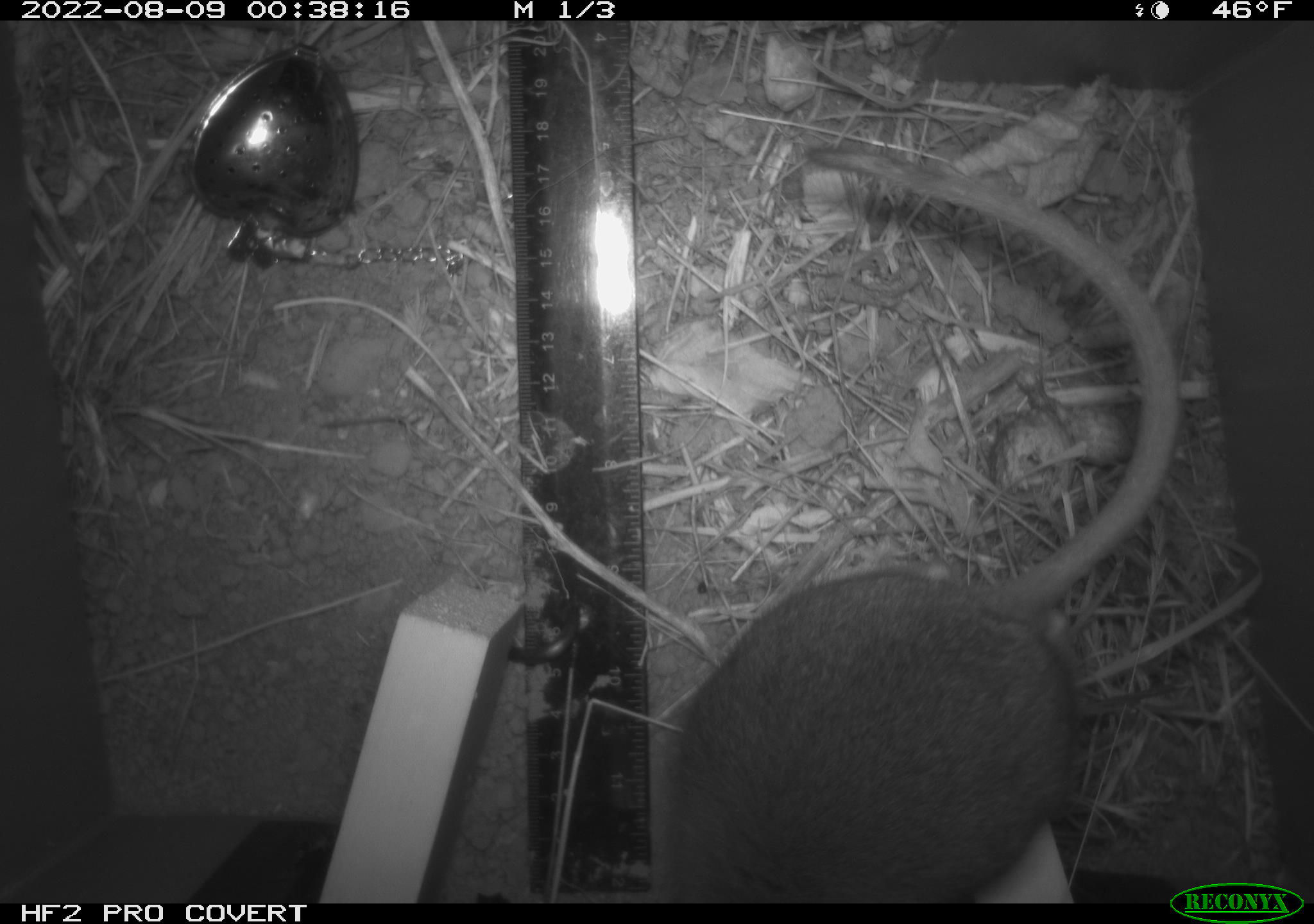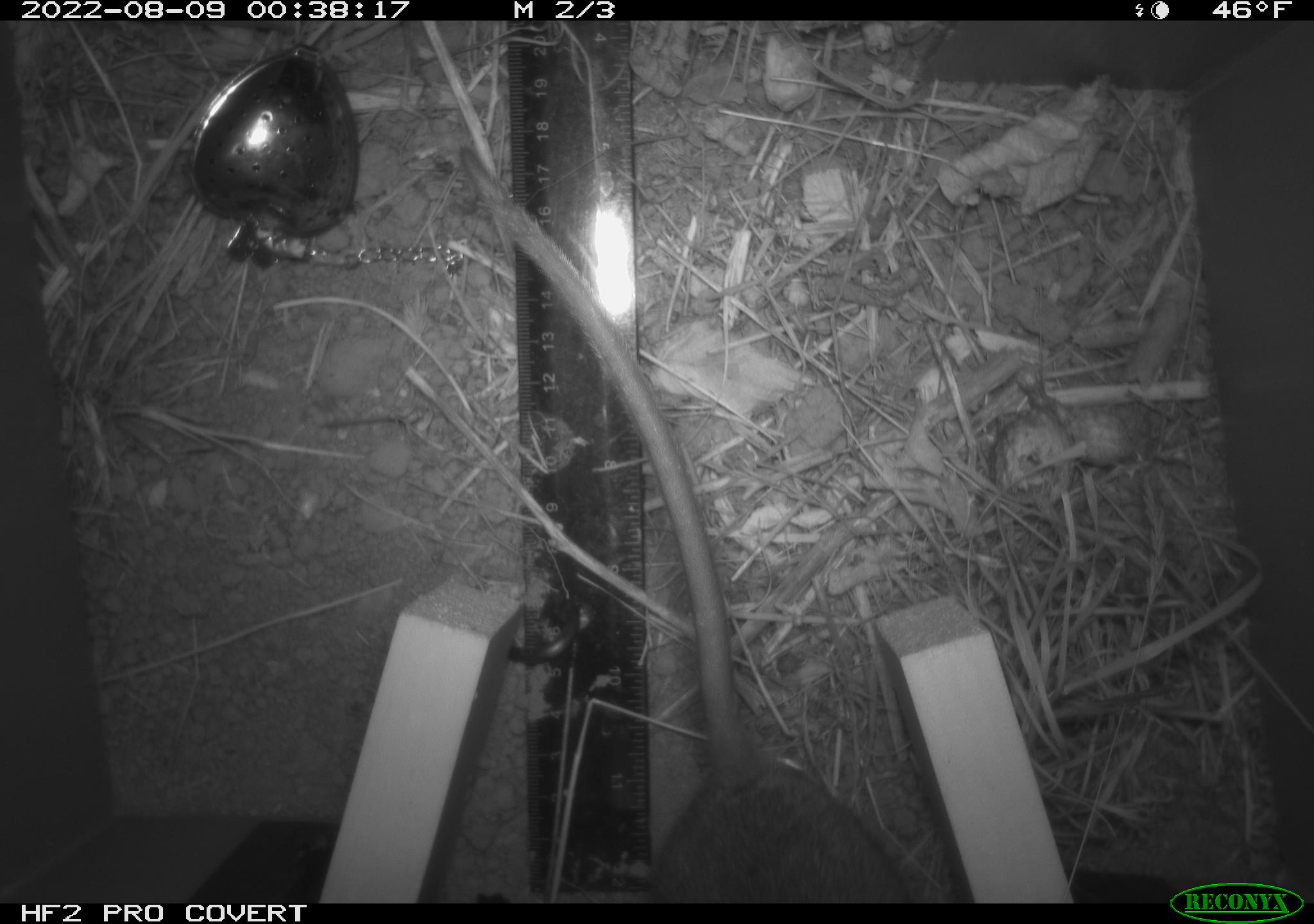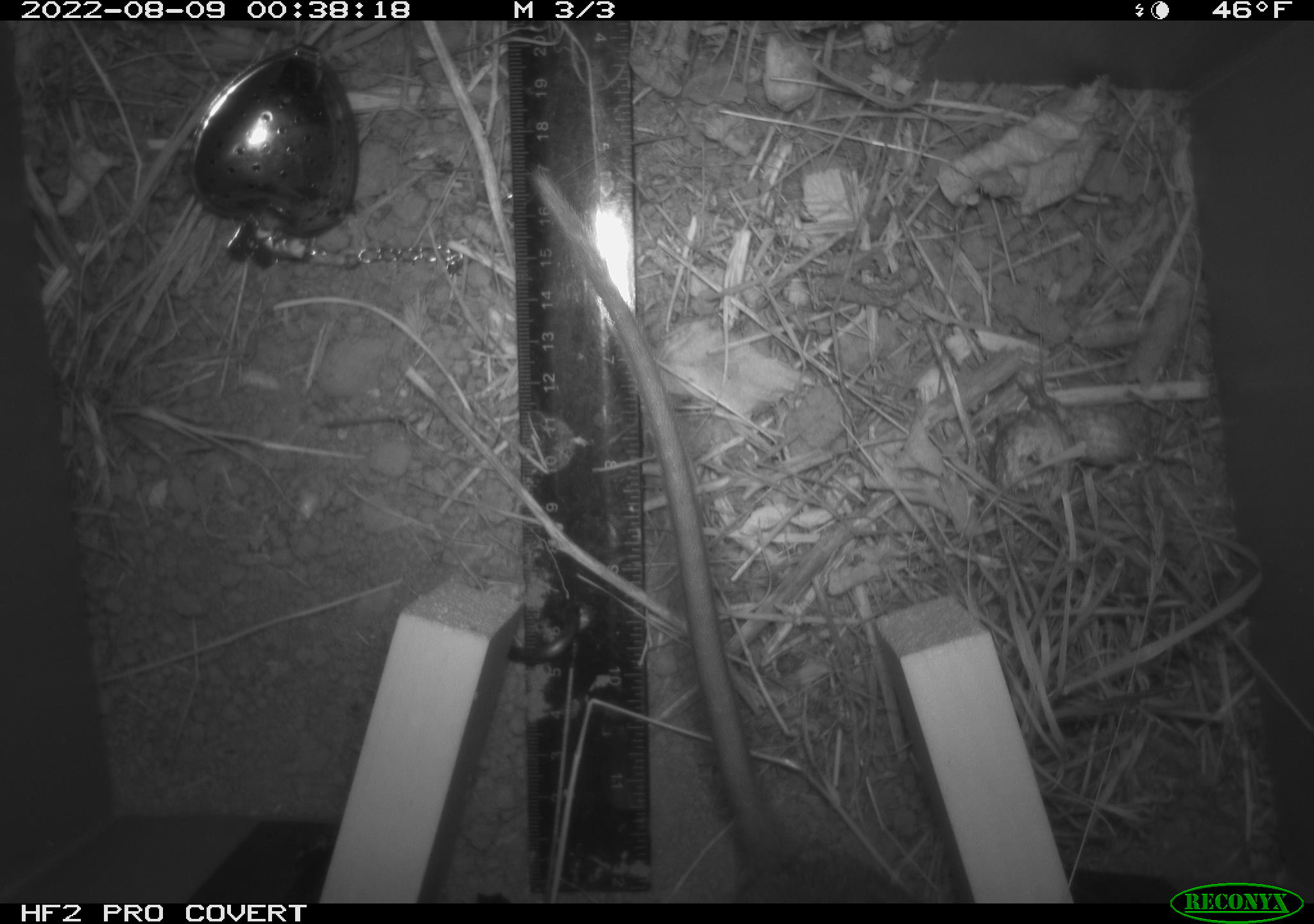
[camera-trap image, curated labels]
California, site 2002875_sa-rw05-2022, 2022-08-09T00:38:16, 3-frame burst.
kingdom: Animalia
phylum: Chordata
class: Mammalia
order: Rodentia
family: Cricetidae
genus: Neotoma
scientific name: Neotoma fuscipes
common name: dusky-footed woodrat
Dusky-footed woodrat (Neotoma fuscipes).